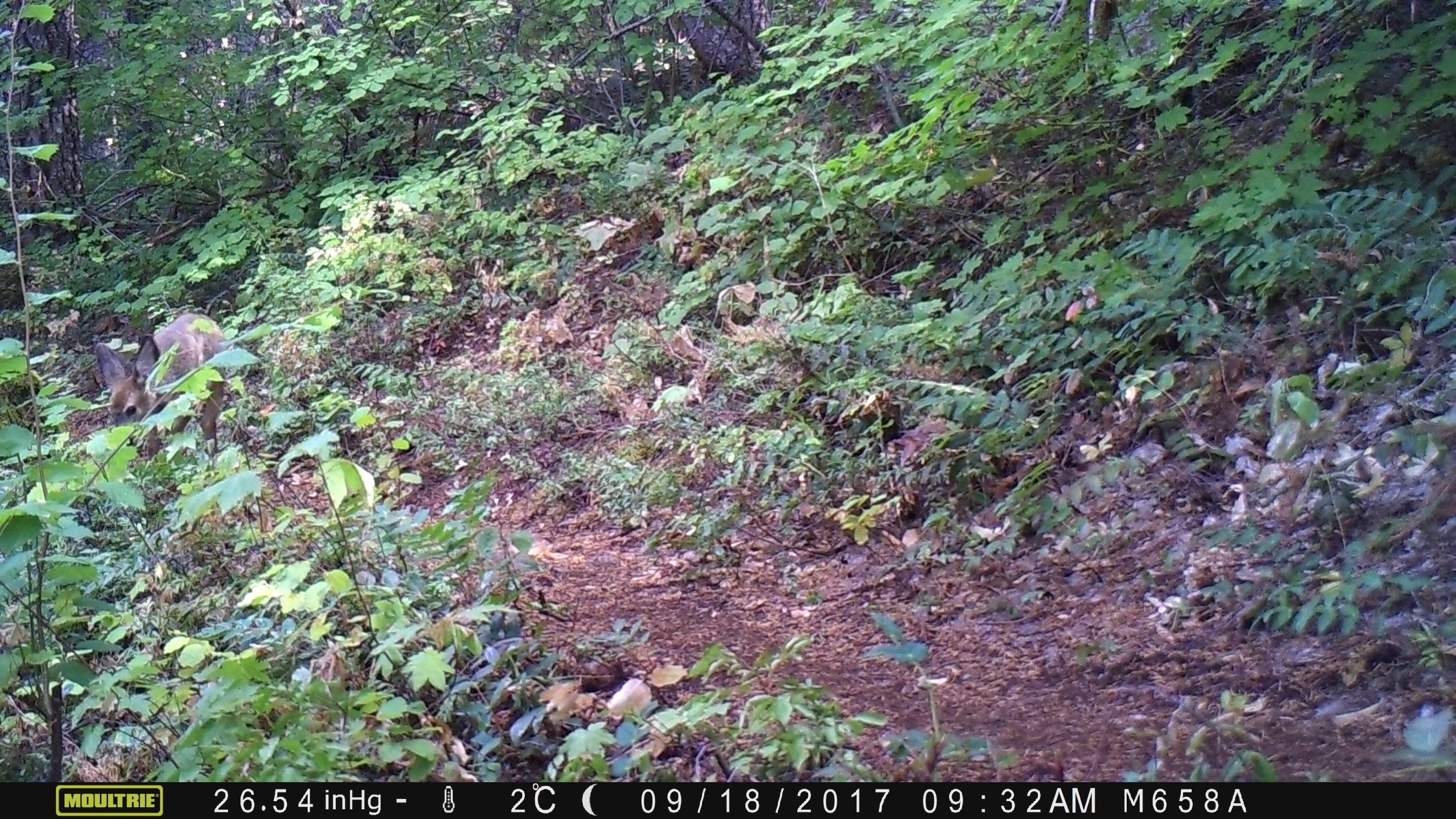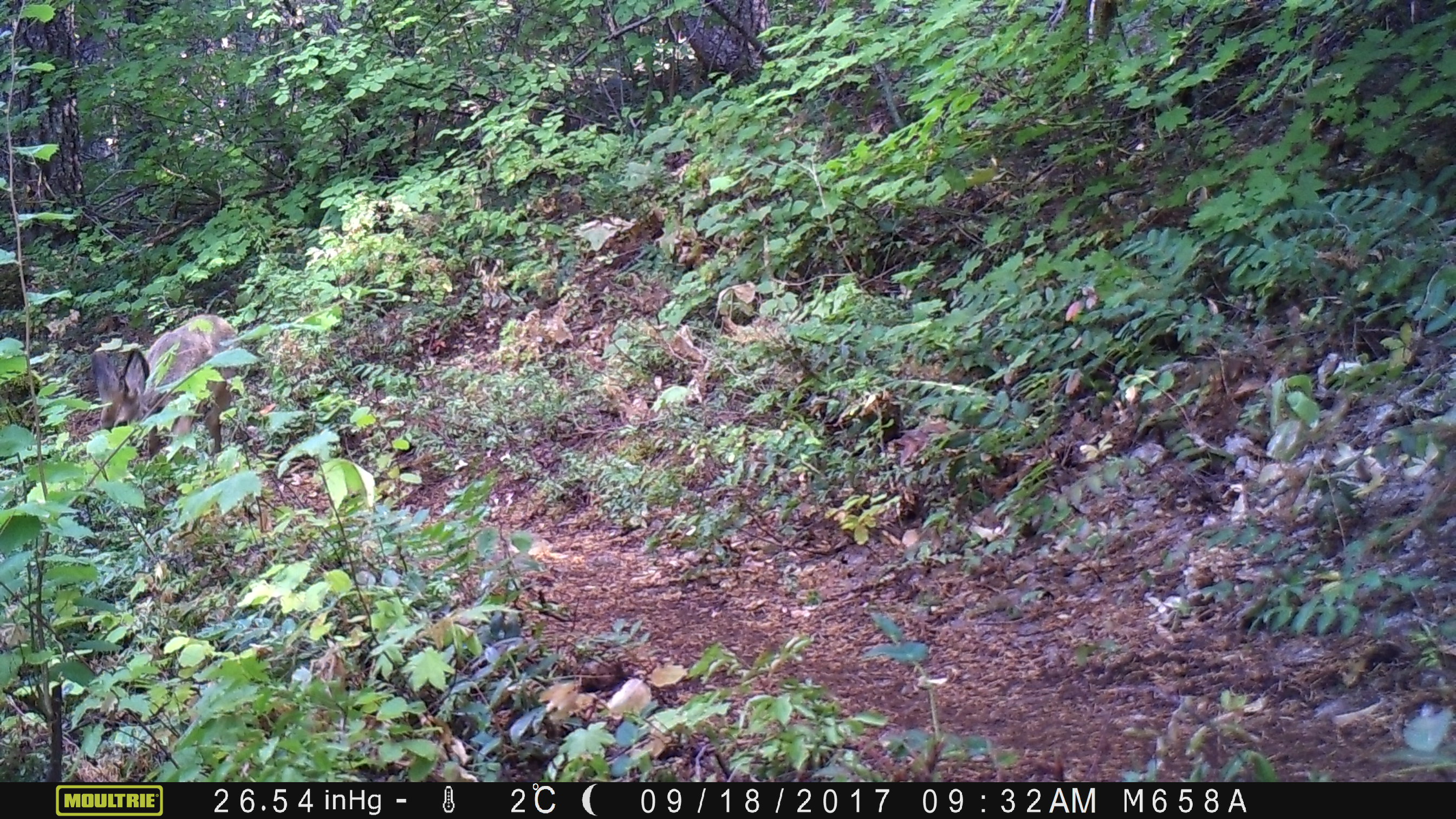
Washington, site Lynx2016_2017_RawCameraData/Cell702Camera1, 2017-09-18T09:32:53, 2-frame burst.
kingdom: Animalia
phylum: Chordata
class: Mammalia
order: Artiodactyla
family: Cervidae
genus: Odocoileus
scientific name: Odocoileus hemionus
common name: mule deer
Odocoileus hemionus (mule deer). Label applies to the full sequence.